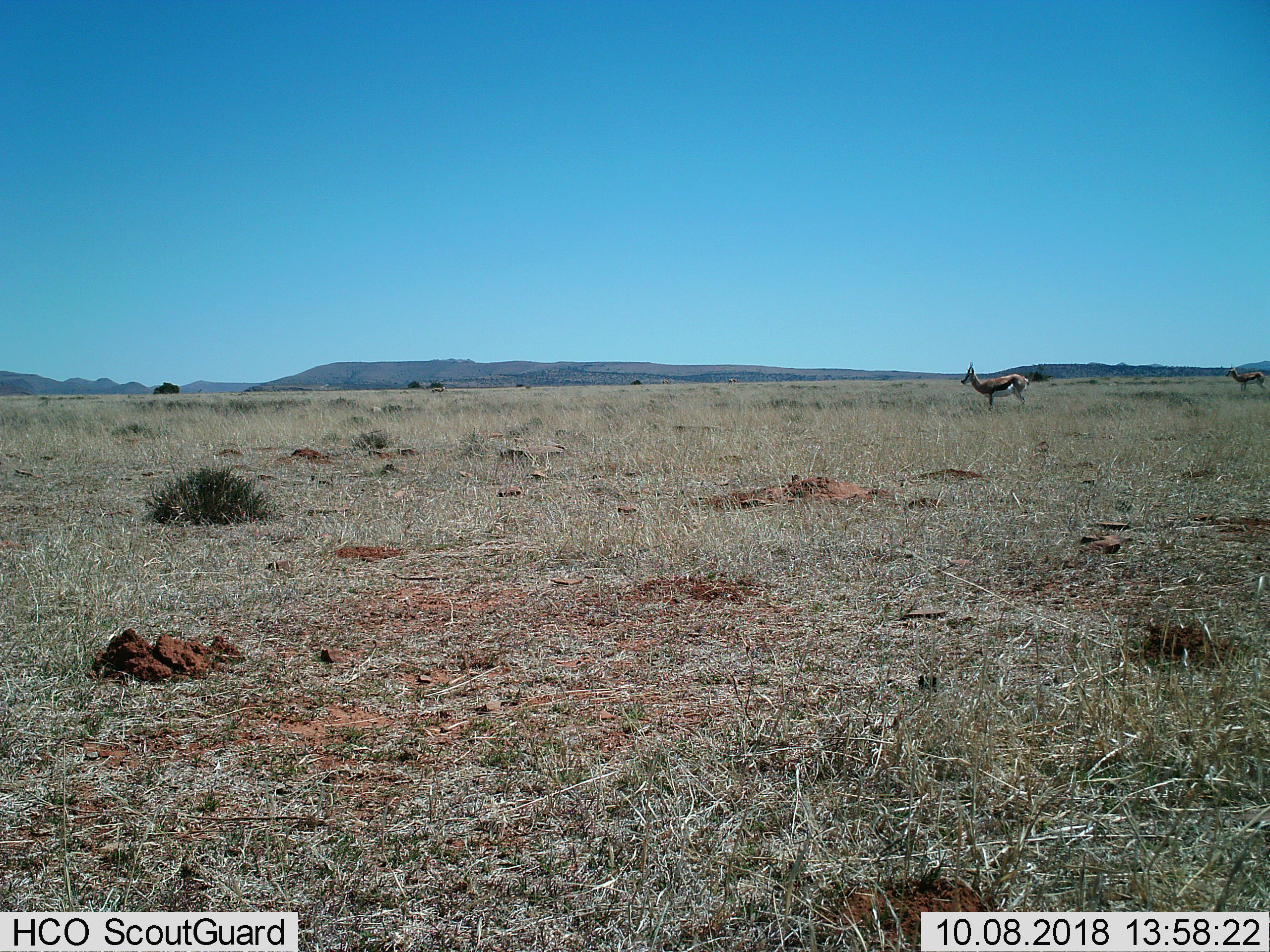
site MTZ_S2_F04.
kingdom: Animalia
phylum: Chordata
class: Mammalia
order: Artiodactyla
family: Bovidae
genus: Antidorcas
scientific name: Antidorcas marsupialis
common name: springbok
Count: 2.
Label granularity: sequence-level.